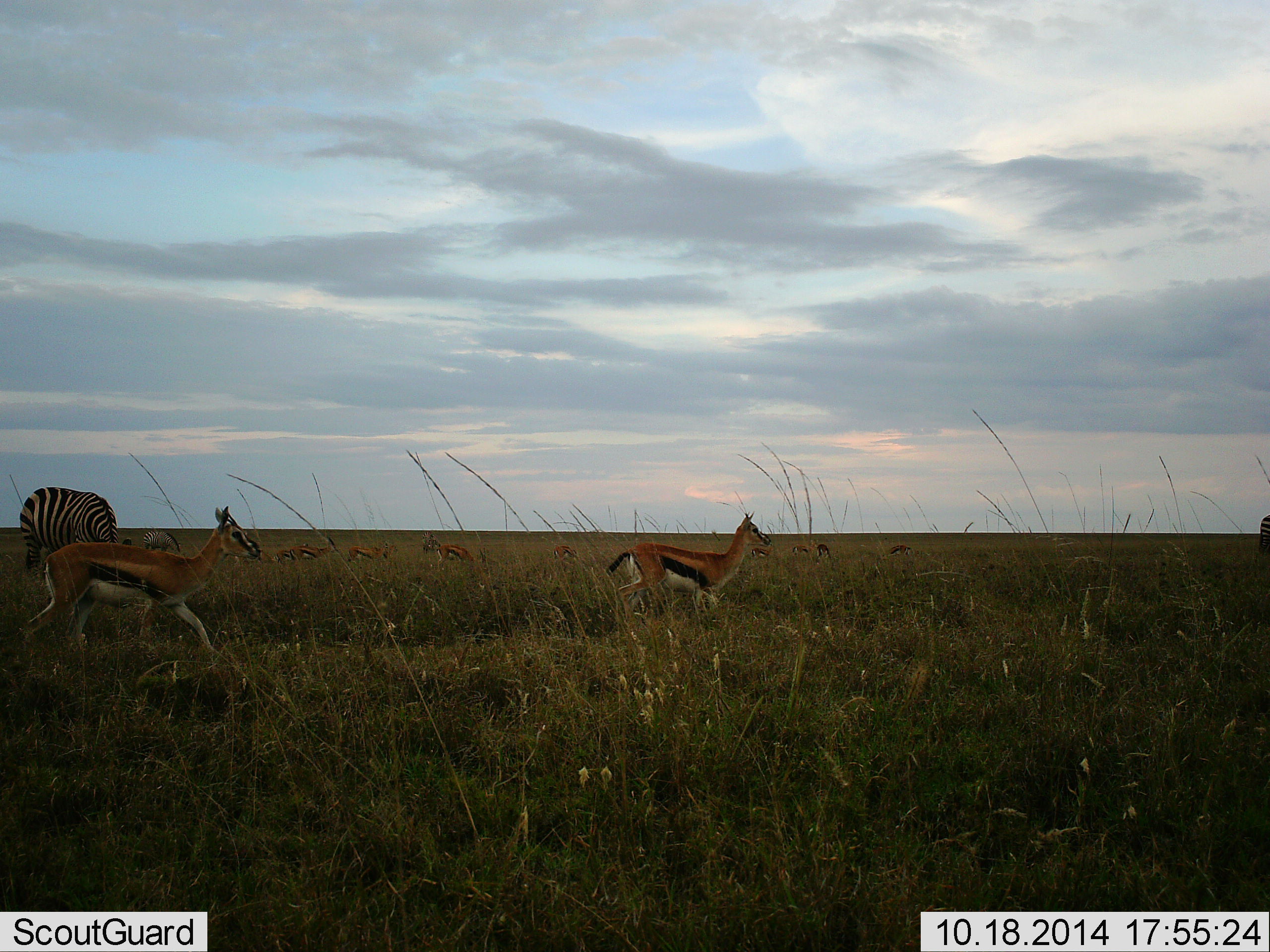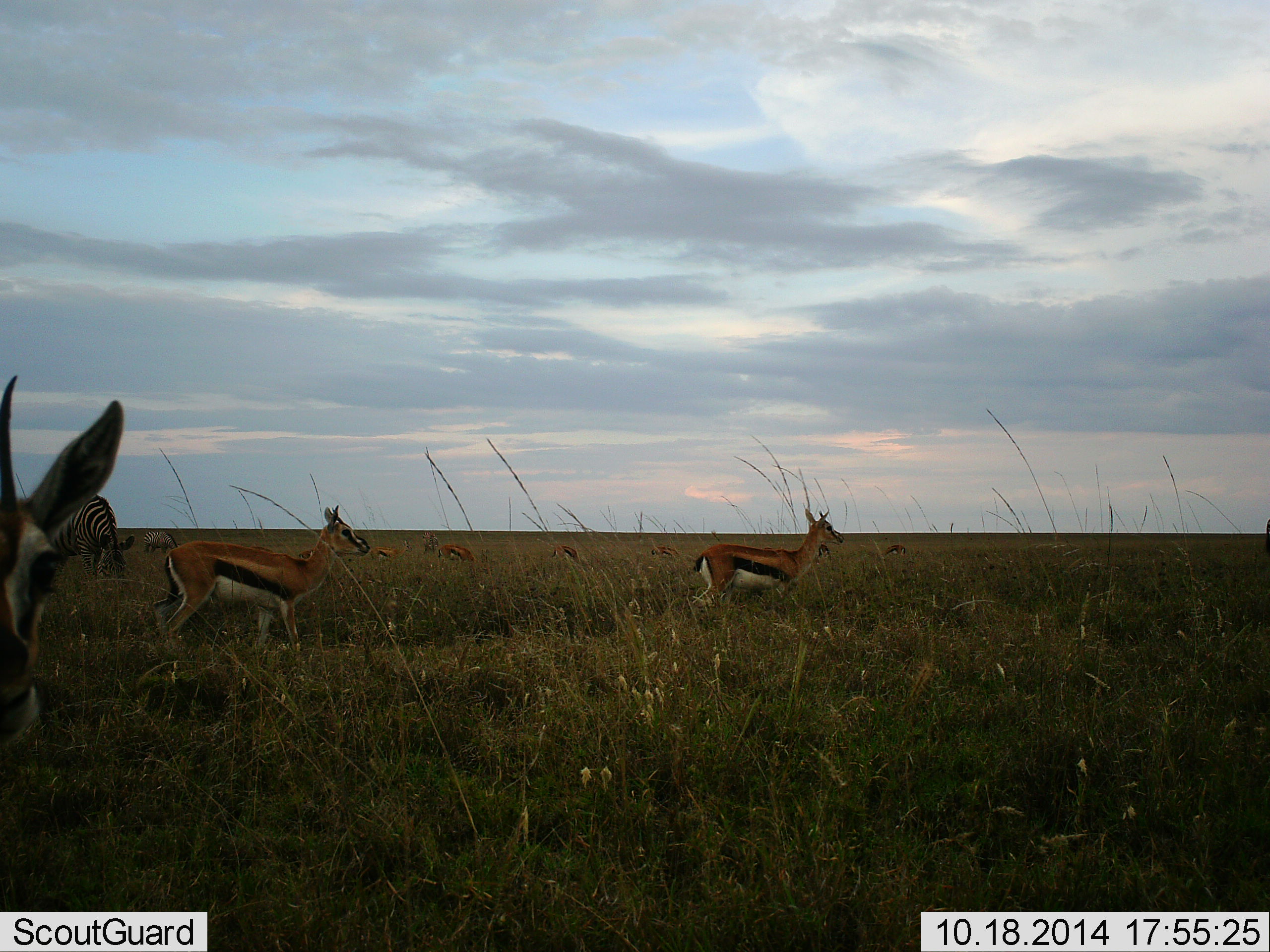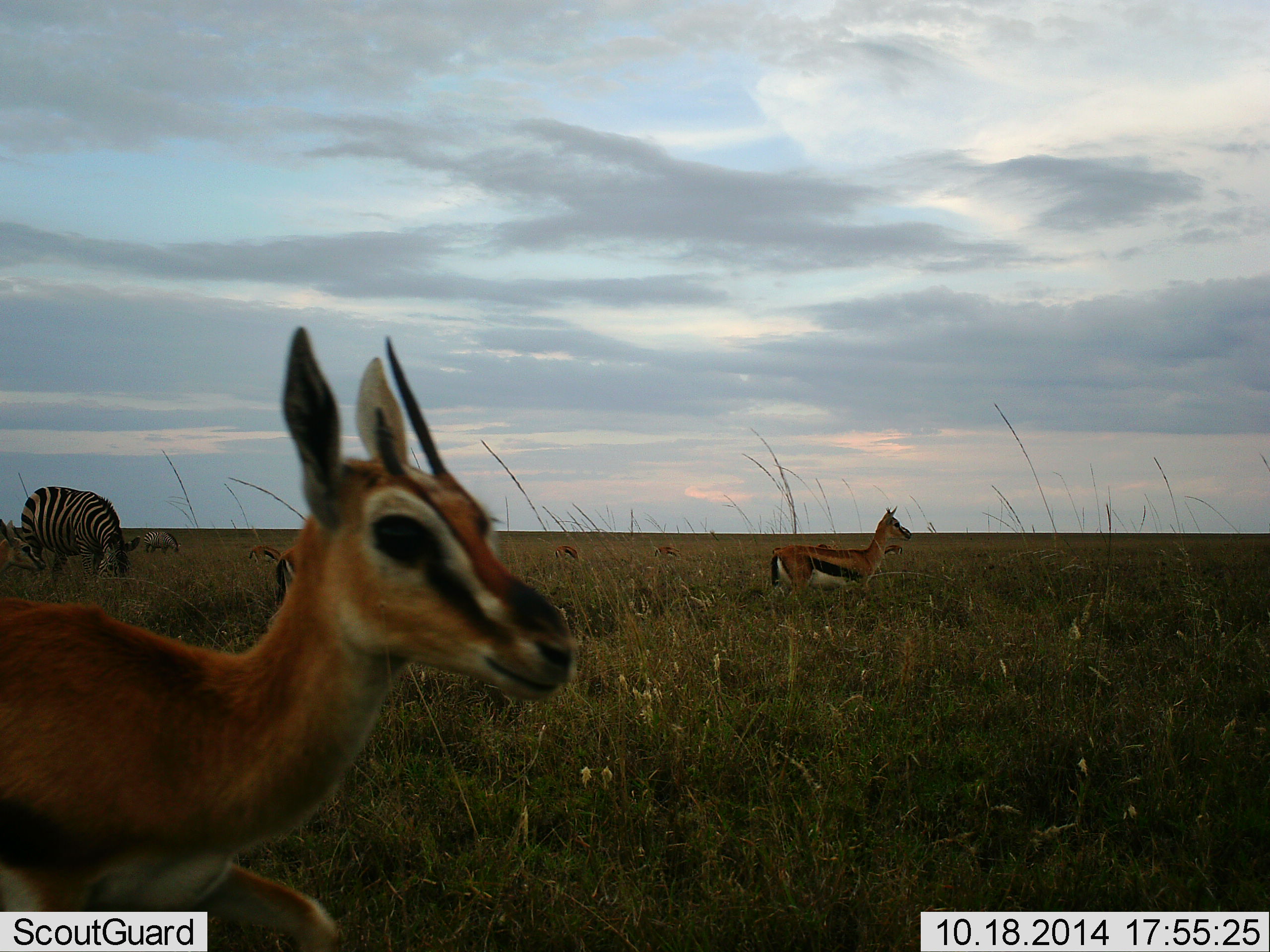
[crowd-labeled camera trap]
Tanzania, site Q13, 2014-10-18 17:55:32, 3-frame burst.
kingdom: Animalia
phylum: Chordata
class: Mammalia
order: Artiodactyla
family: Bovidae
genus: Eudorcas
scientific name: Eudorcas thomsonii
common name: thomson's gazelle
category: gazellethomsons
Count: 8.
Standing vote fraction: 42%.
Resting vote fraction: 0%.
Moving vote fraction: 67%.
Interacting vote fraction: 0%.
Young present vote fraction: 0%.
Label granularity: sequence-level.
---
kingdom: Animalia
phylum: Chordata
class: Mammalia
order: Perissodactyla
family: Equidae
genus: Equus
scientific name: Equus quagga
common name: plains zebra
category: zebra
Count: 1.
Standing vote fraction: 25%.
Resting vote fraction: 0%.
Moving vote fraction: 0%.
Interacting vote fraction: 0%.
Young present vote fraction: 0%.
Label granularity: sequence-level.